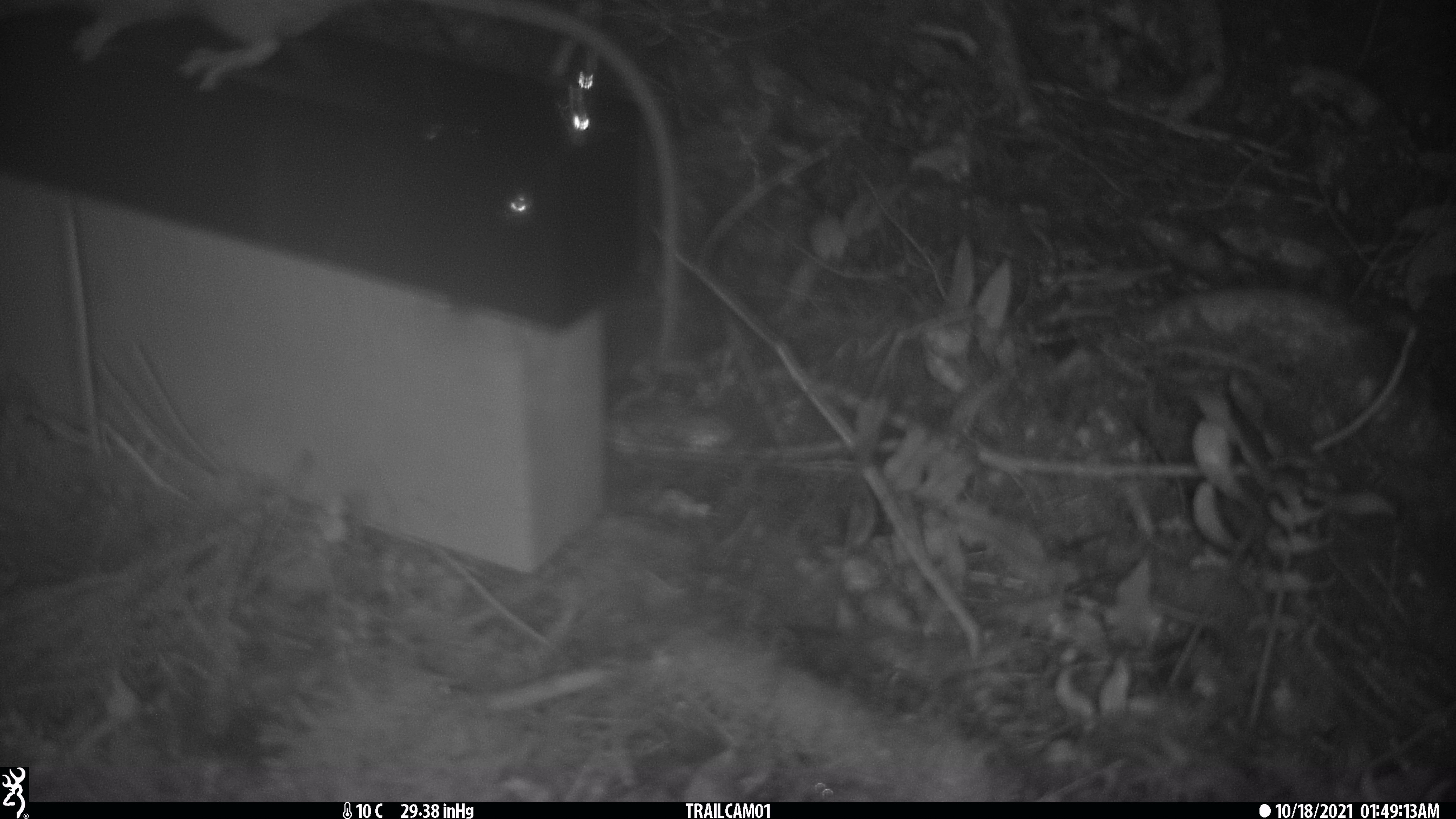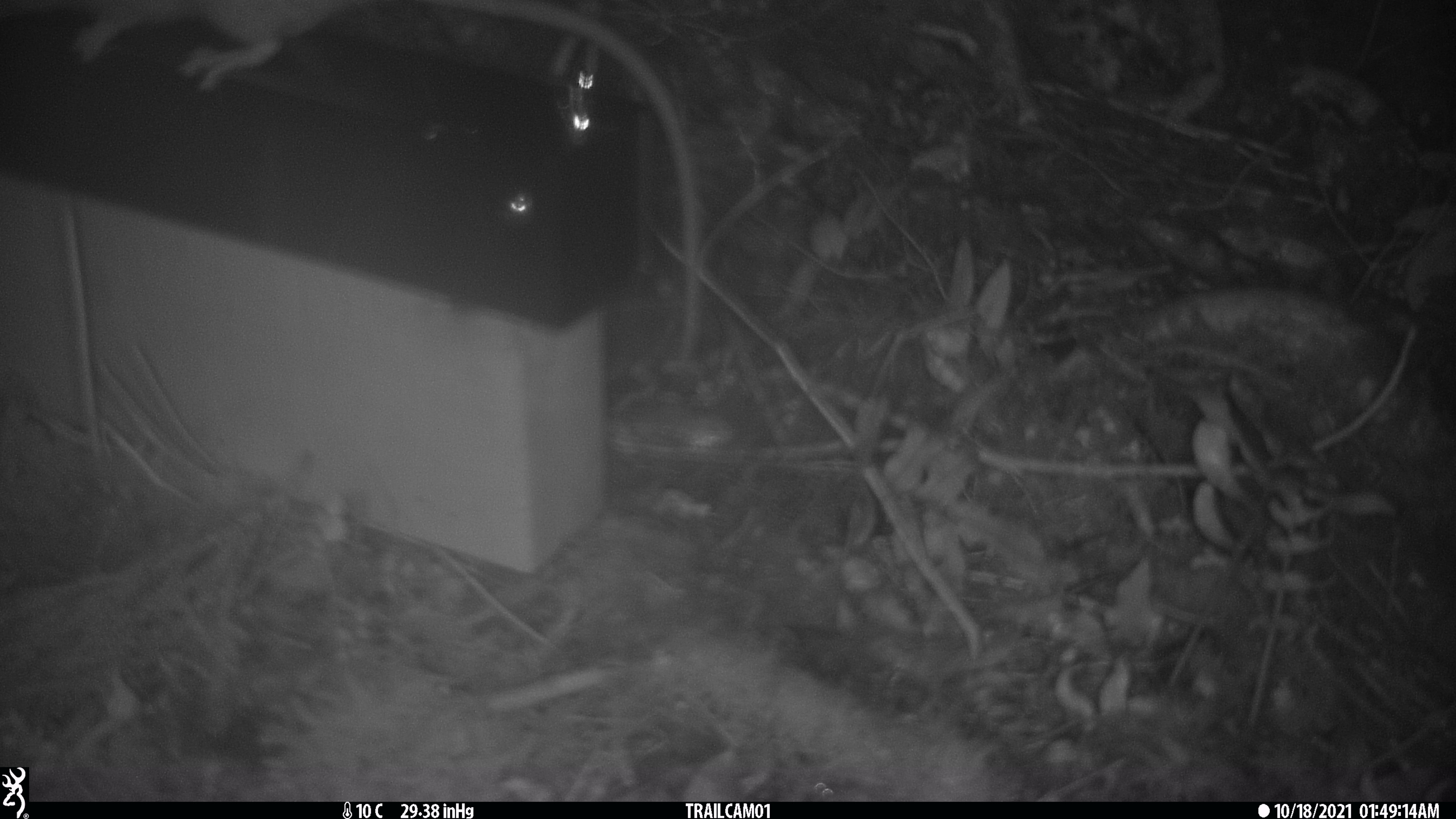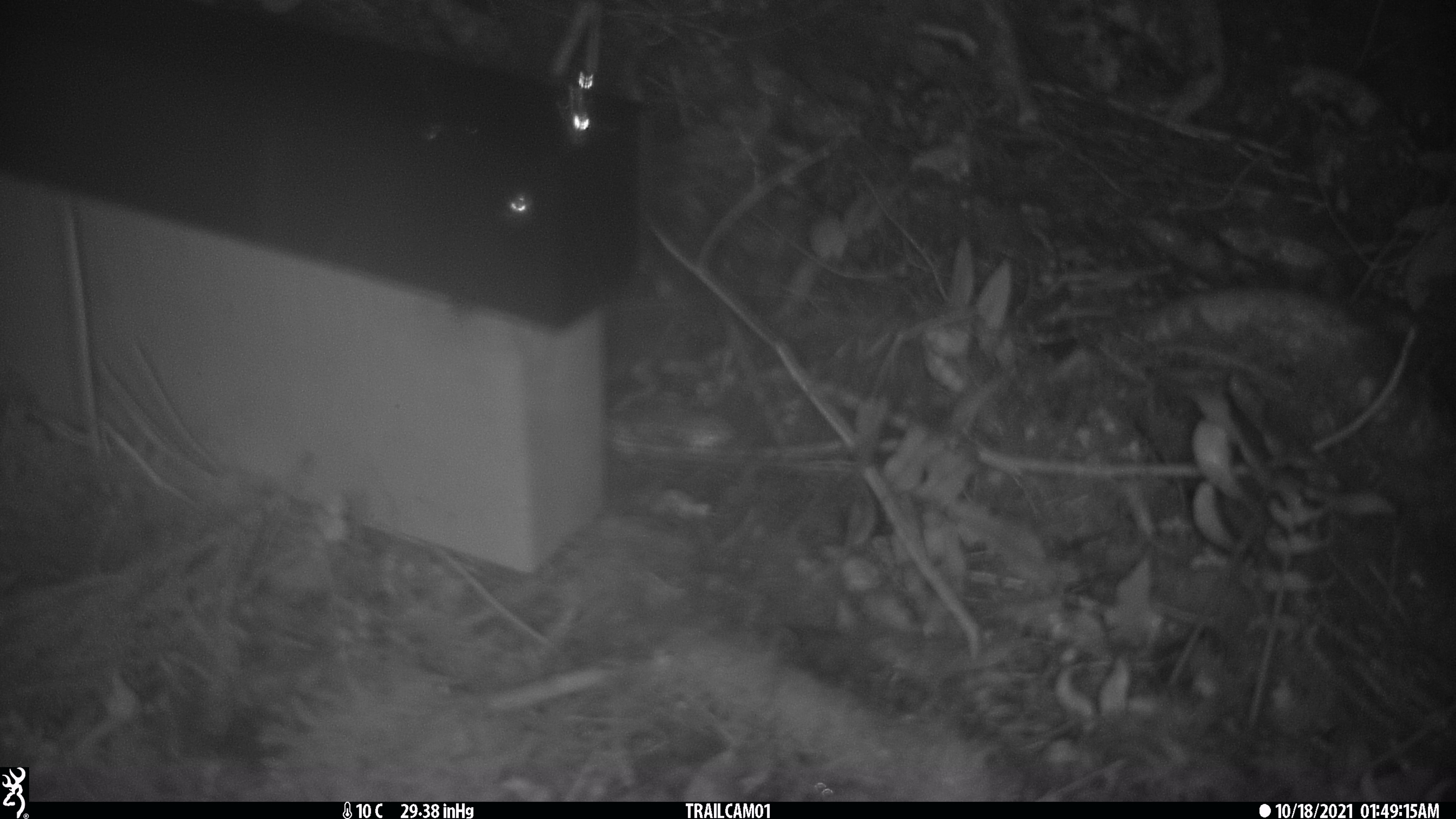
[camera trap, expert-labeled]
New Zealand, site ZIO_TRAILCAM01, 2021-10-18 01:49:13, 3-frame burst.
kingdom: Animalia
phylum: Chordata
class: Mammalia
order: Rodentia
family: Muridae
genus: Rattus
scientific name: Rattus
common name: rat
Rat (Rattus).